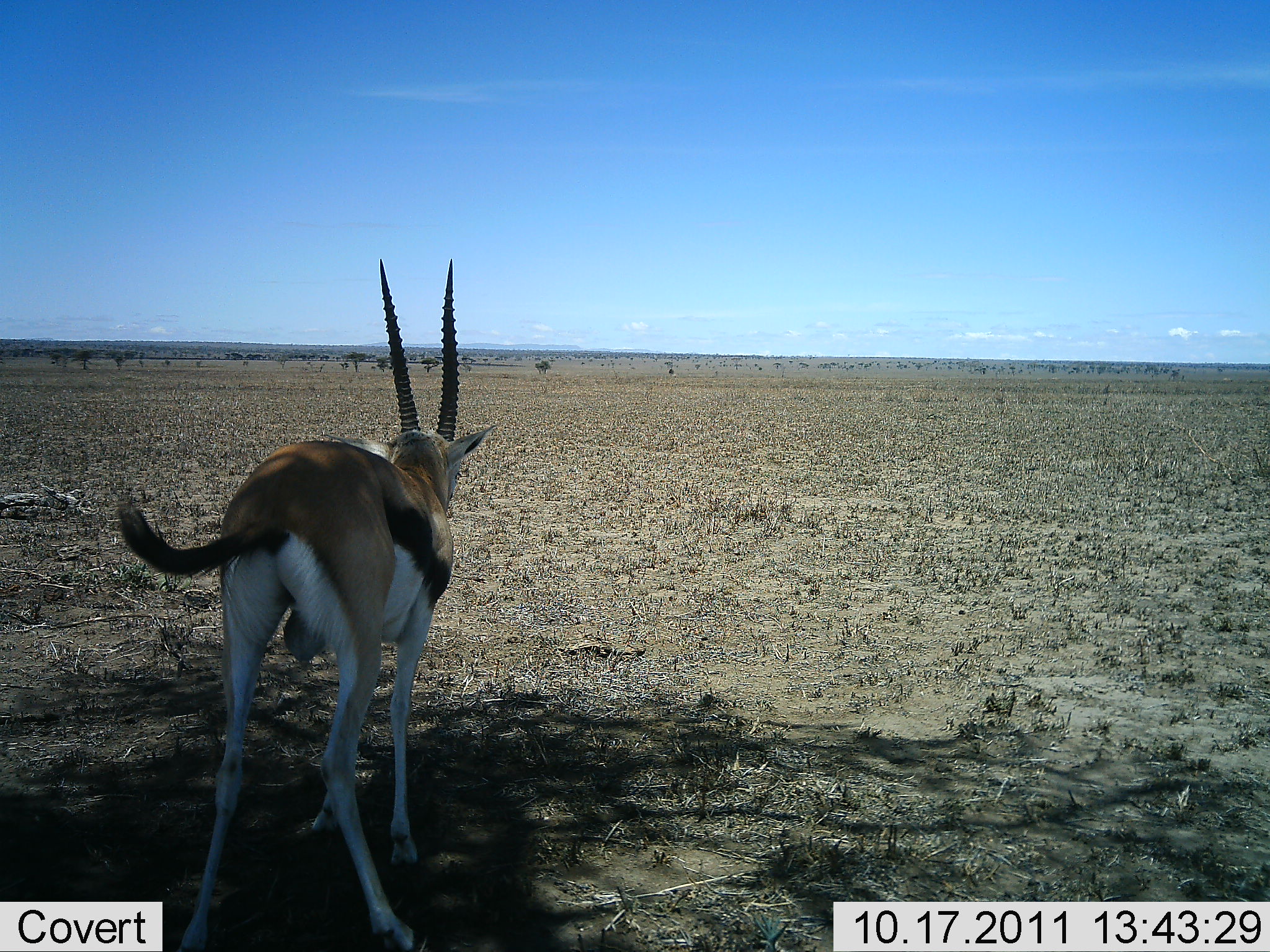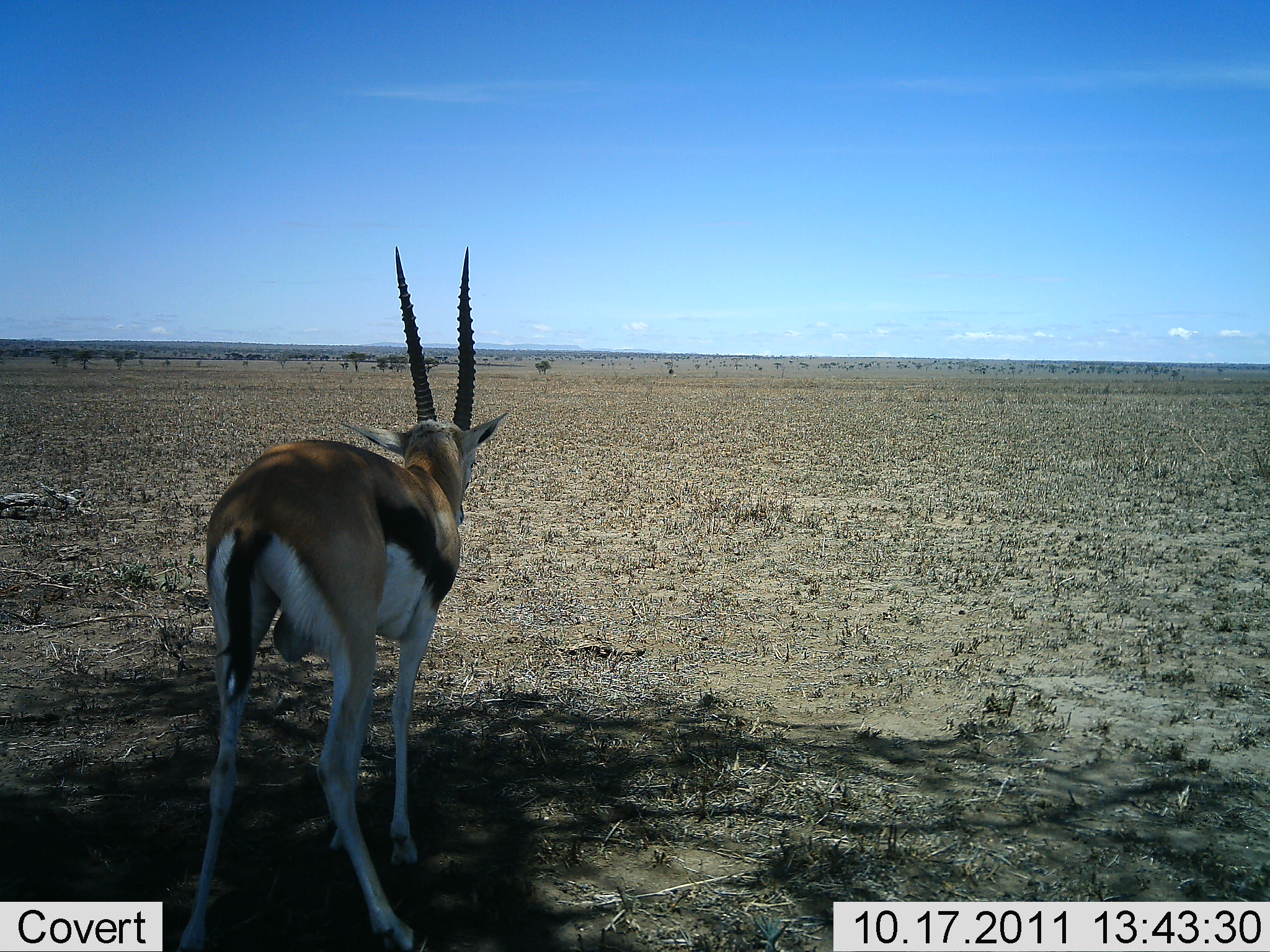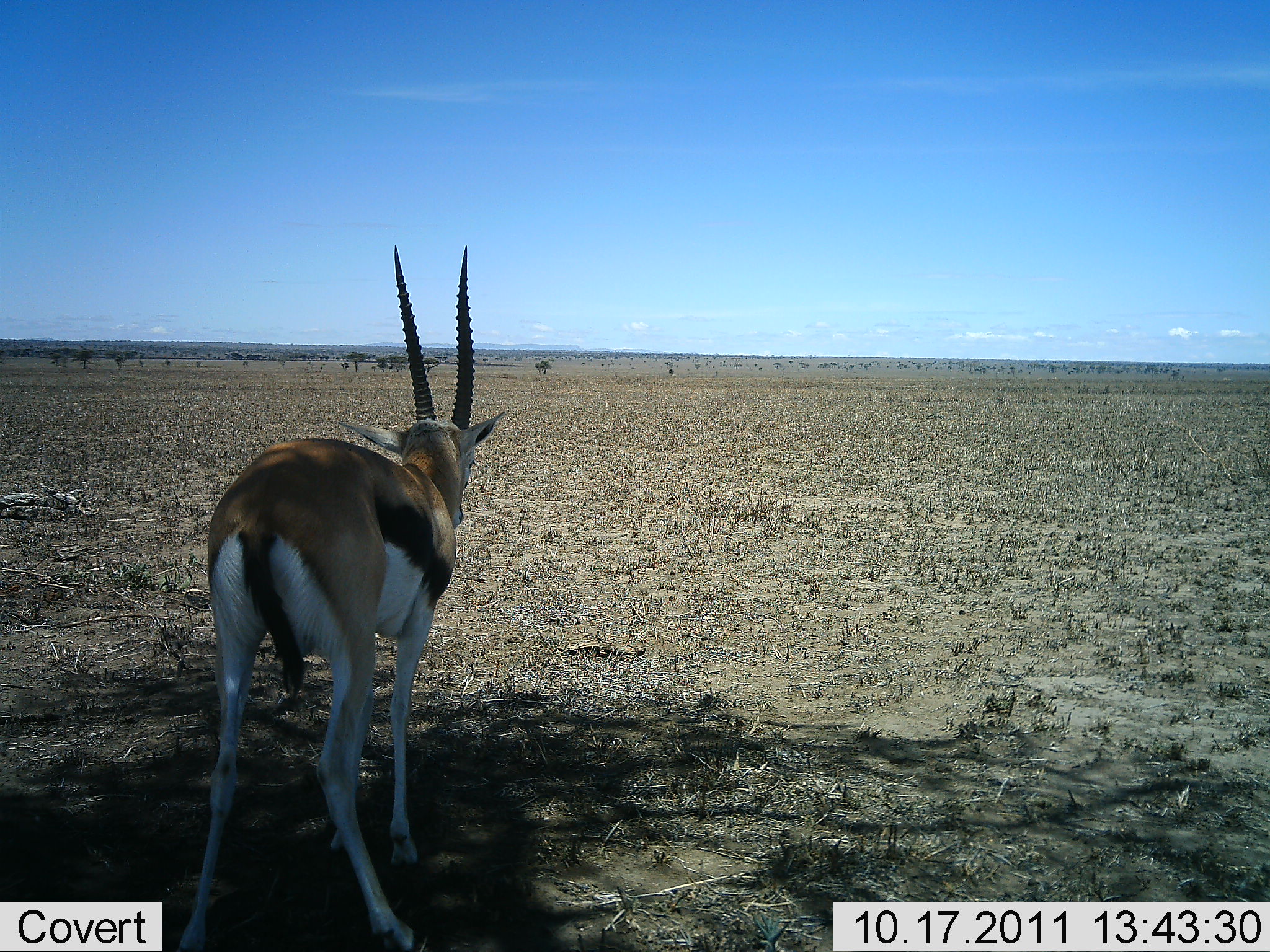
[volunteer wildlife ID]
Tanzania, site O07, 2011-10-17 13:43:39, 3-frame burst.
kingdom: Animalia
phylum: Chordata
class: Mammalia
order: Artiodactyla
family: Bovidae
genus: Eudorcas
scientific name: Eudorcas thomsonii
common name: thomson's gazelle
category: gazellethomsons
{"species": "gazellethomsons (thomson's gazelle) (Eudorcas thomsonii)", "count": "1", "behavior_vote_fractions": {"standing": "91%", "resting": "9%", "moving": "0%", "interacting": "0%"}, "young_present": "0%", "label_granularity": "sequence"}